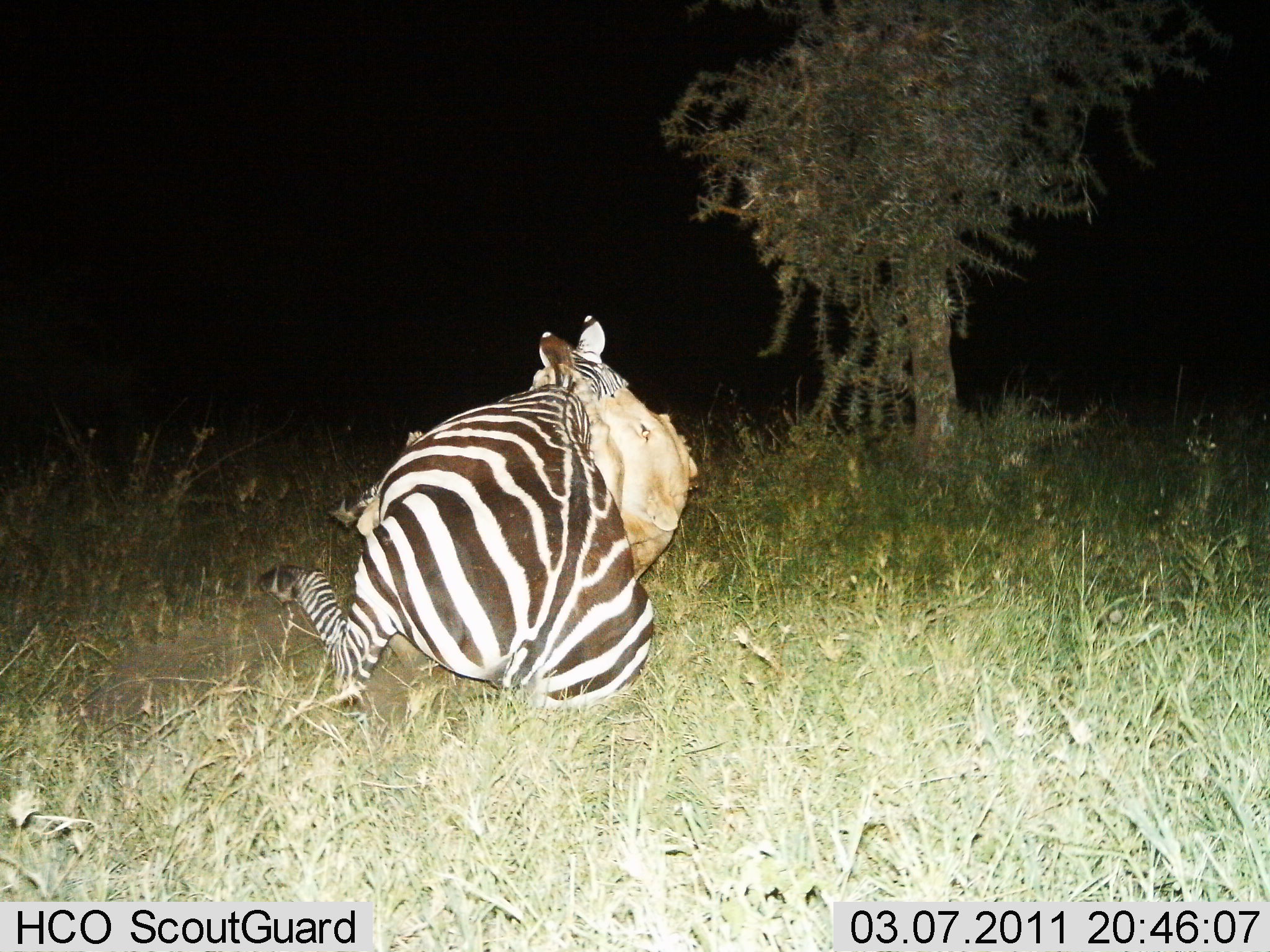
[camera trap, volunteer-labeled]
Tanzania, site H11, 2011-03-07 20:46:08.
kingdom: Animalia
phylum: Chordata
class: Mammalia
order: Carnivora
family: Felidae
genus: Panthera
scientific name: Panthera leo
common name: lion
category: lionfemale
Lionfemale (lion) (Panthera leo), count 1. Behavior (volunteer vote fractions): standing 0%, resting 0%, moving 0%, interacting 50%. Young present (vote fraction): 0%. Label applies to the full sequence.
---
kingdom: Animalia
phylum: Chordata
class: Mammalia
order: Perissodactyla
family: Equidae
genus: Equus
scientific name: Equus quagga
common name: plains zebra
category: zebra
Zebra (plains zebra) (Equus quagga), count 1. Behavior (volunteer vote fractions): standing 0%, resting 18%, moving 6%, interacting 76%. Young present (vote fraction): 0%. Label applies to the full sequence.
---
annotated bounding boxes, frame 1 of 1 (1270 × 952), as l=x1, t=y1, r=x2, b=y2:
animal: l=252, t=311, r=659, b=721; l=254, t=311, r=657, b=711; l=327, t=314, r=700, b=648; l=358, t=342, r=698, b=581